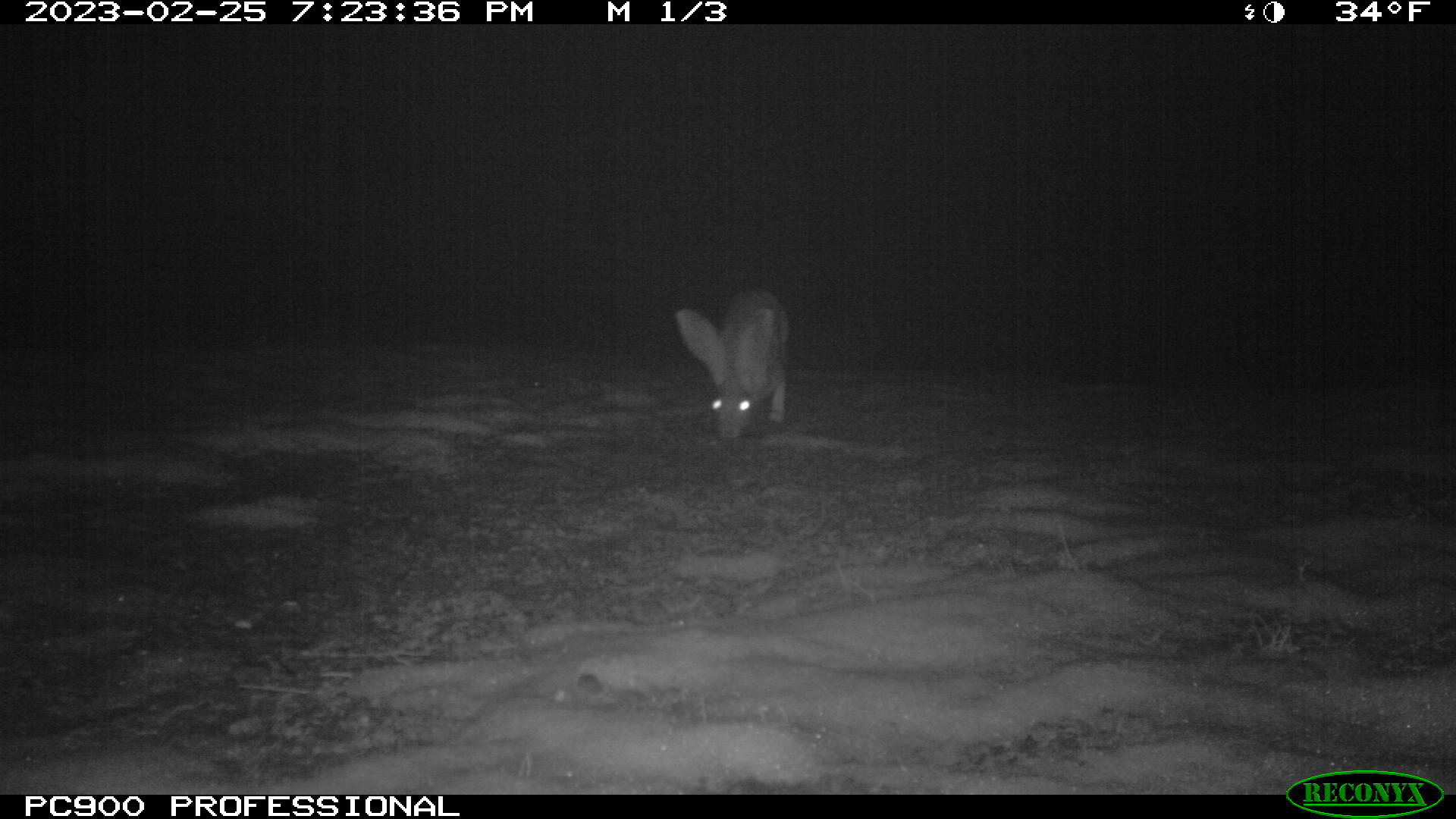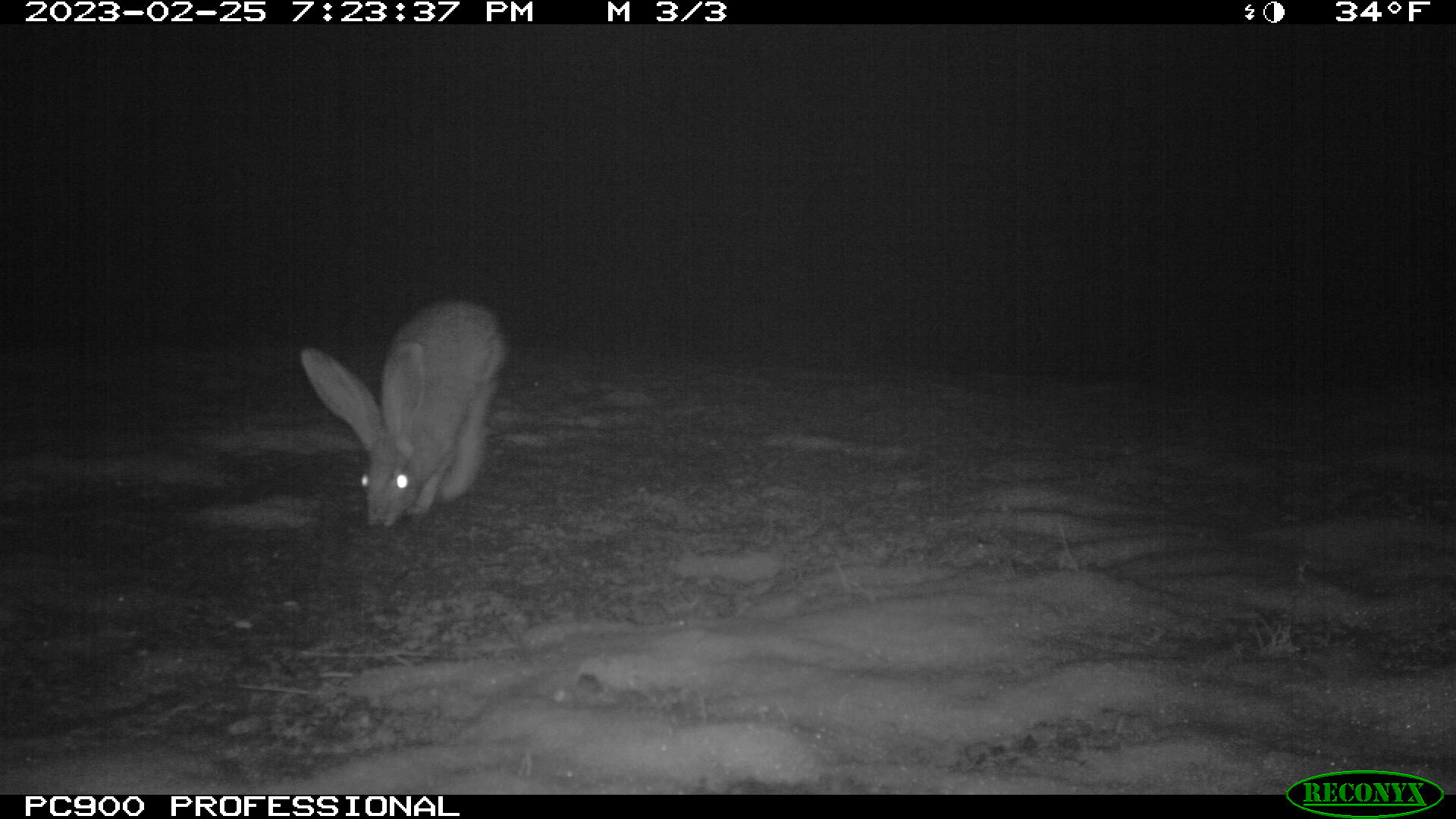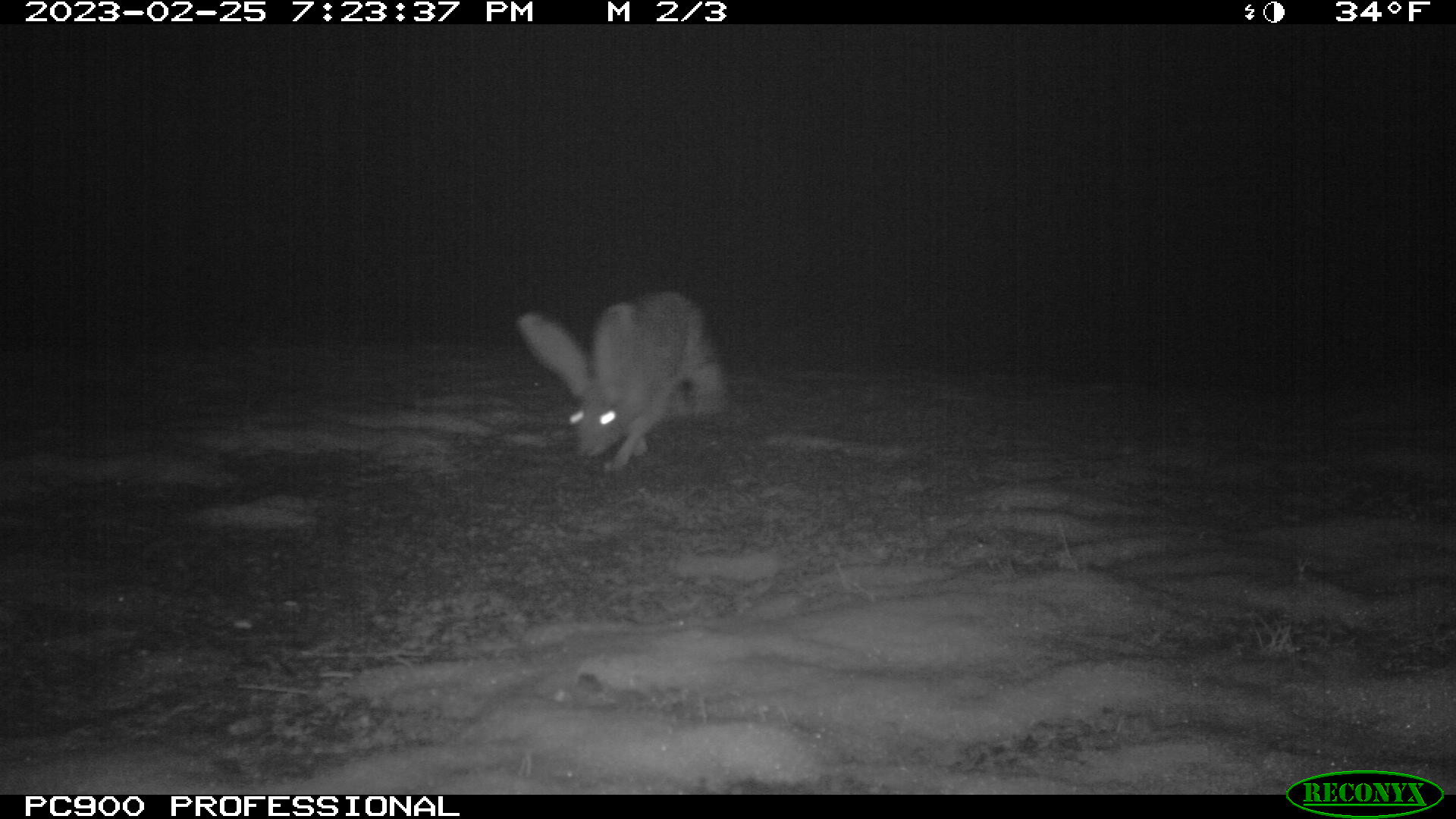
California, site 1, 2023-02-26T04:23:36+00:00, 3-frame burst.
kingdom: Animalia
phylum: Chordata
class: Mammalia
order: Lagomorpha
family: Leporidae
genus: Lepus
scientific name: Lepus californicus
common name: black-tailed jackrabbit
Black-tailed jackrabbit (Lepus californicus).